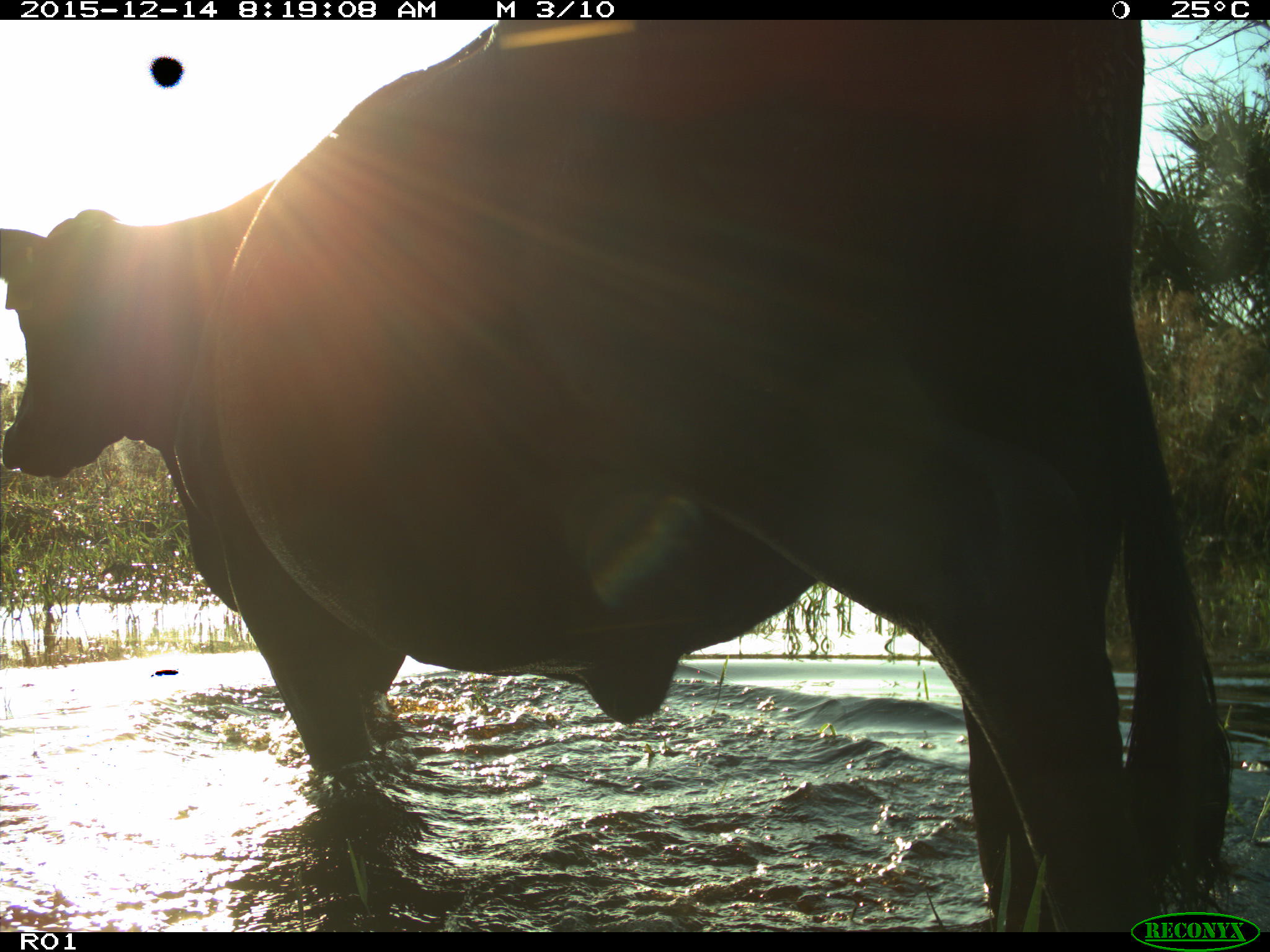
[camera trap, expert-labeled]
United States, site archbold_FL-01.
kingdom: Animalia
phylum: Chordata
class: Mammalia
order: Artiodactyla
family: Bovidae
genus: Bos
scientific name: Bos taurus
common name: domestic cow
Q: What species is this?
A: Bos taurus (domestic cow).